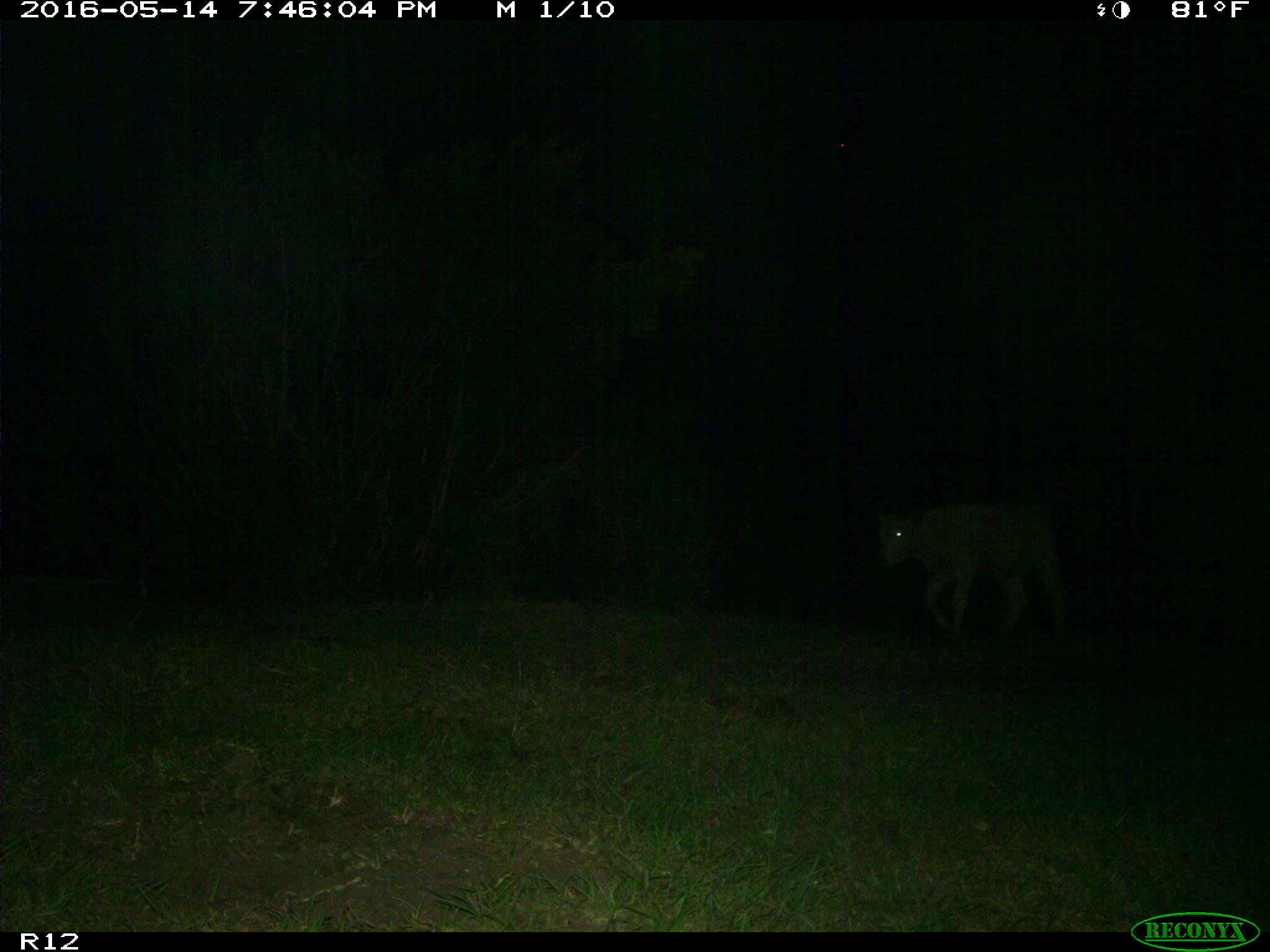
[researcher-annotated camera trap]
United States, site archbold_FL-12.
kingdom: Animalia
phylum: Chordata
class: Mammalia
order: Artiodactyla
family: Bovidae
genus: Bos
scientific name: Bos taurus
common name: domestic cow